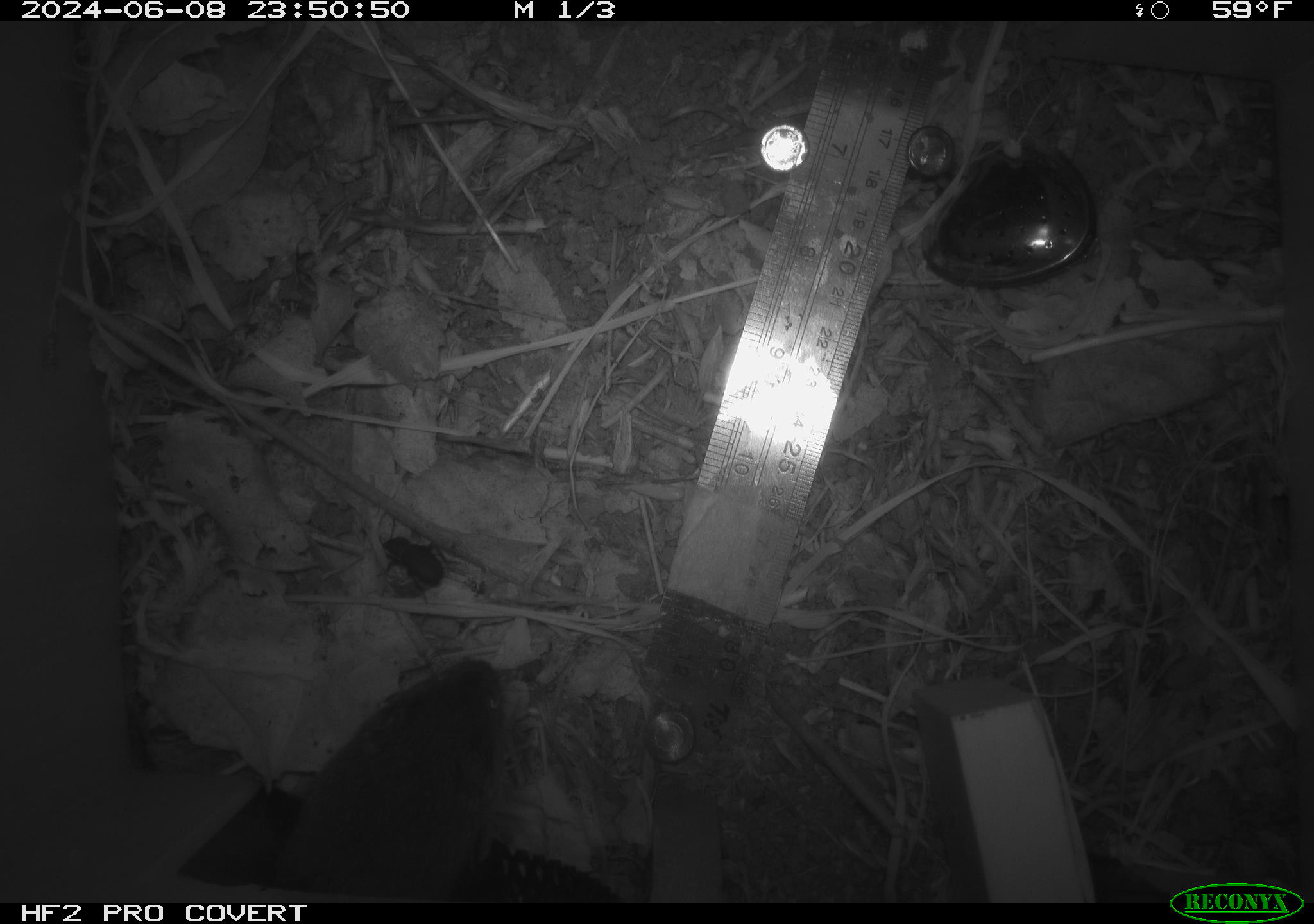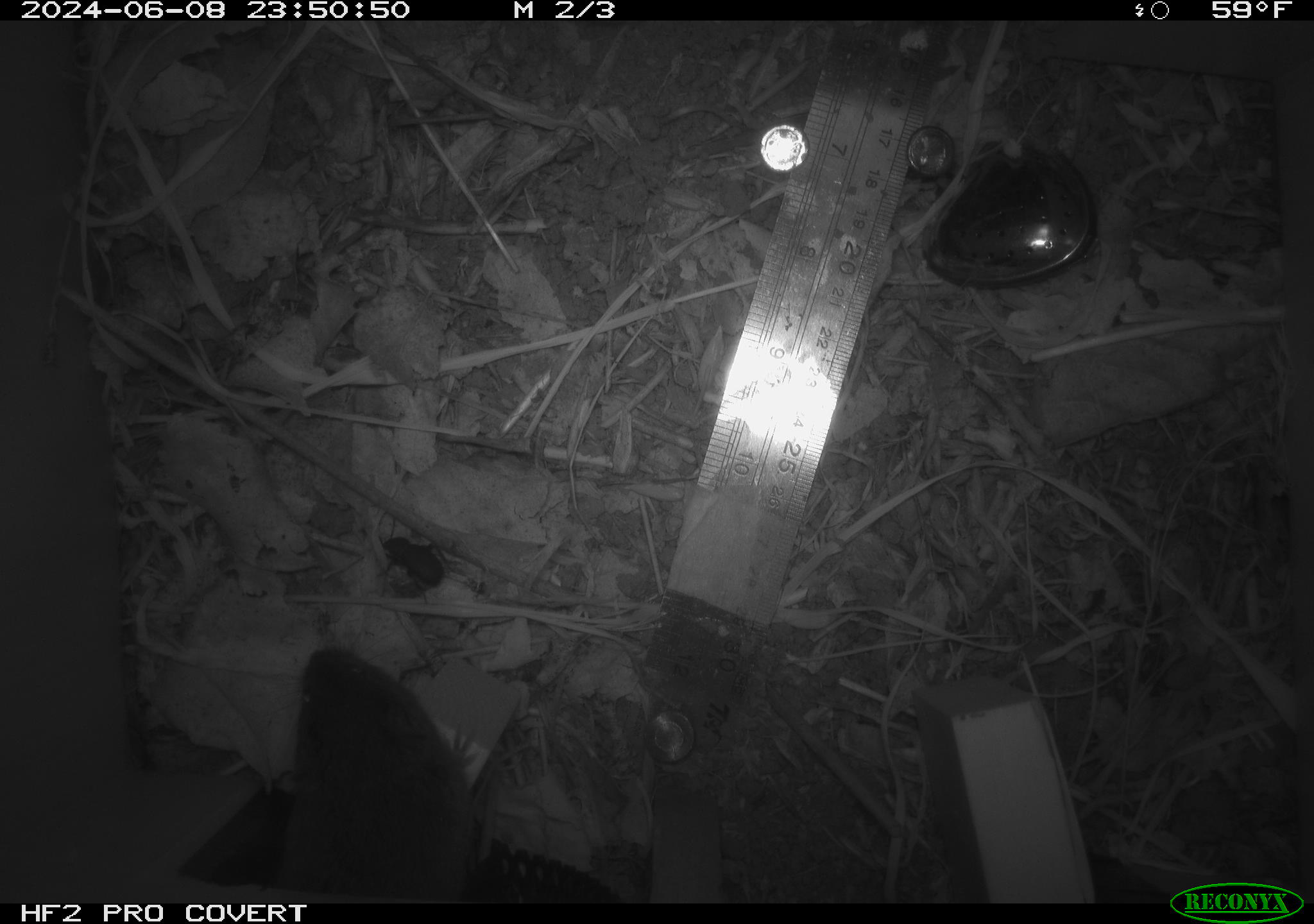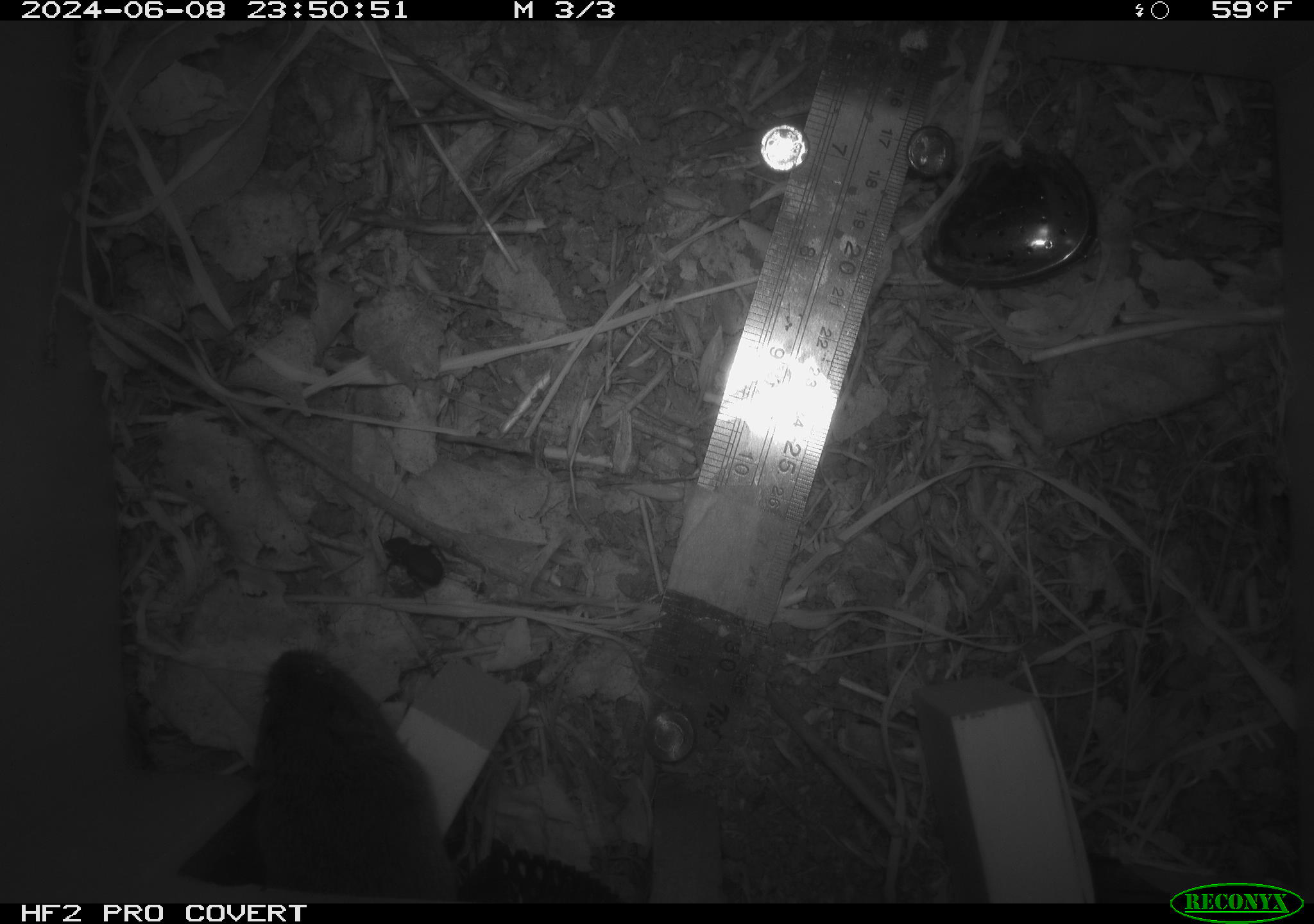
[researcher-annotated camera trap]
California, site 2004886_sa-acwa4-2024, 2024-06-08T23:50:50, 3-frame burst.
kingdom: Animalia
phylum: Chordata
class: Mammalia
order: Rodentia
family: Cricetidae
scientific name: Arvicolinae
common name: voles, lemmings, and muskrats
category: arvicolinae subfamily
Arvicolinae subfamily (voles, lemmings, and muskrats) (Arvicolinae).